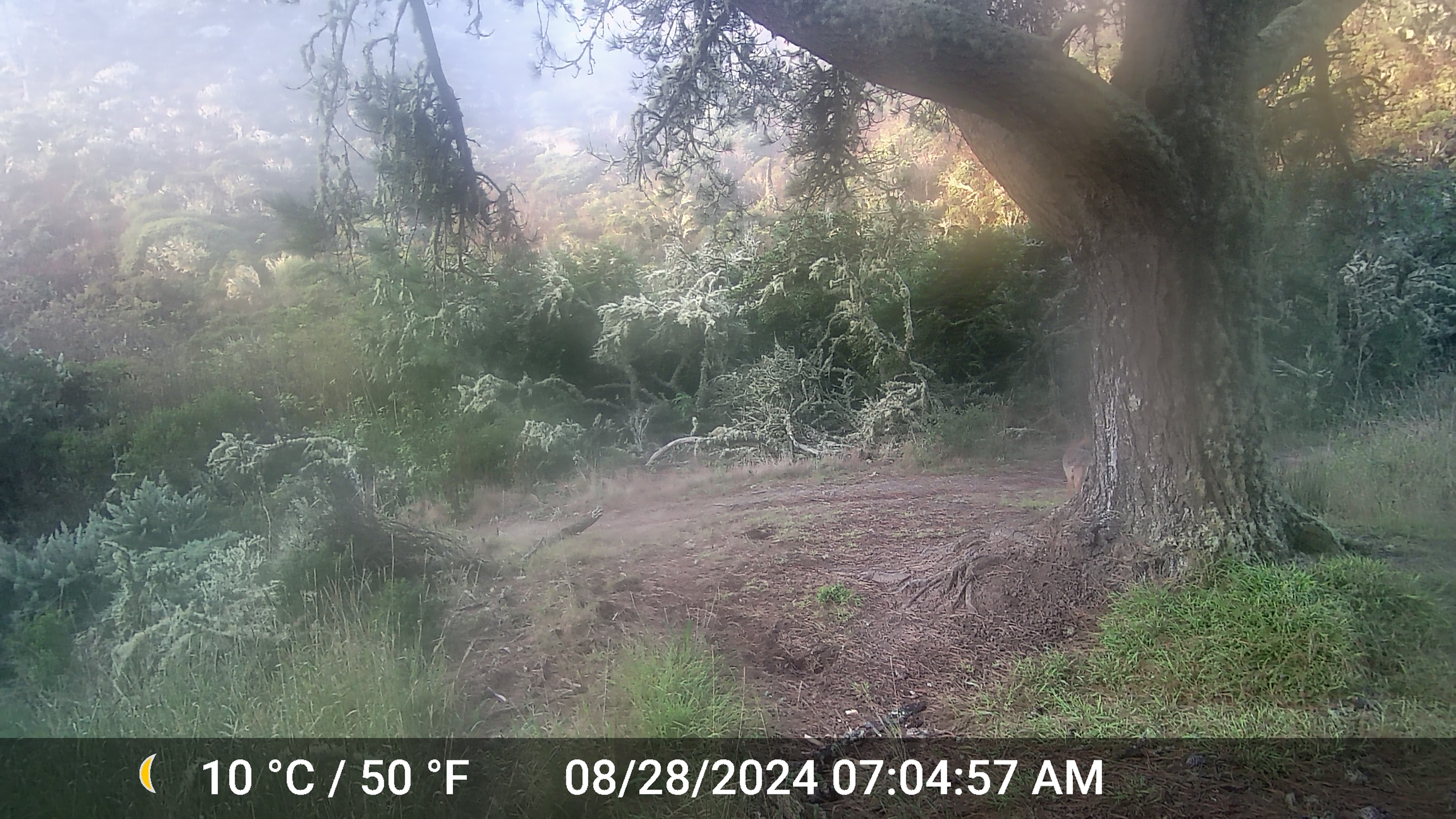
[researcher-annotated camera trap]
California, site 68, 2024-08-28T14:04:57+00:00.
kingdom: Animalia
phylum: Chordata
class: Mammalia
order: Carnivora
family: Canidae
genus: Canis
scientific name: Canis latrans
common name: coyote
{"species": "coyote (Canis latrans)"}